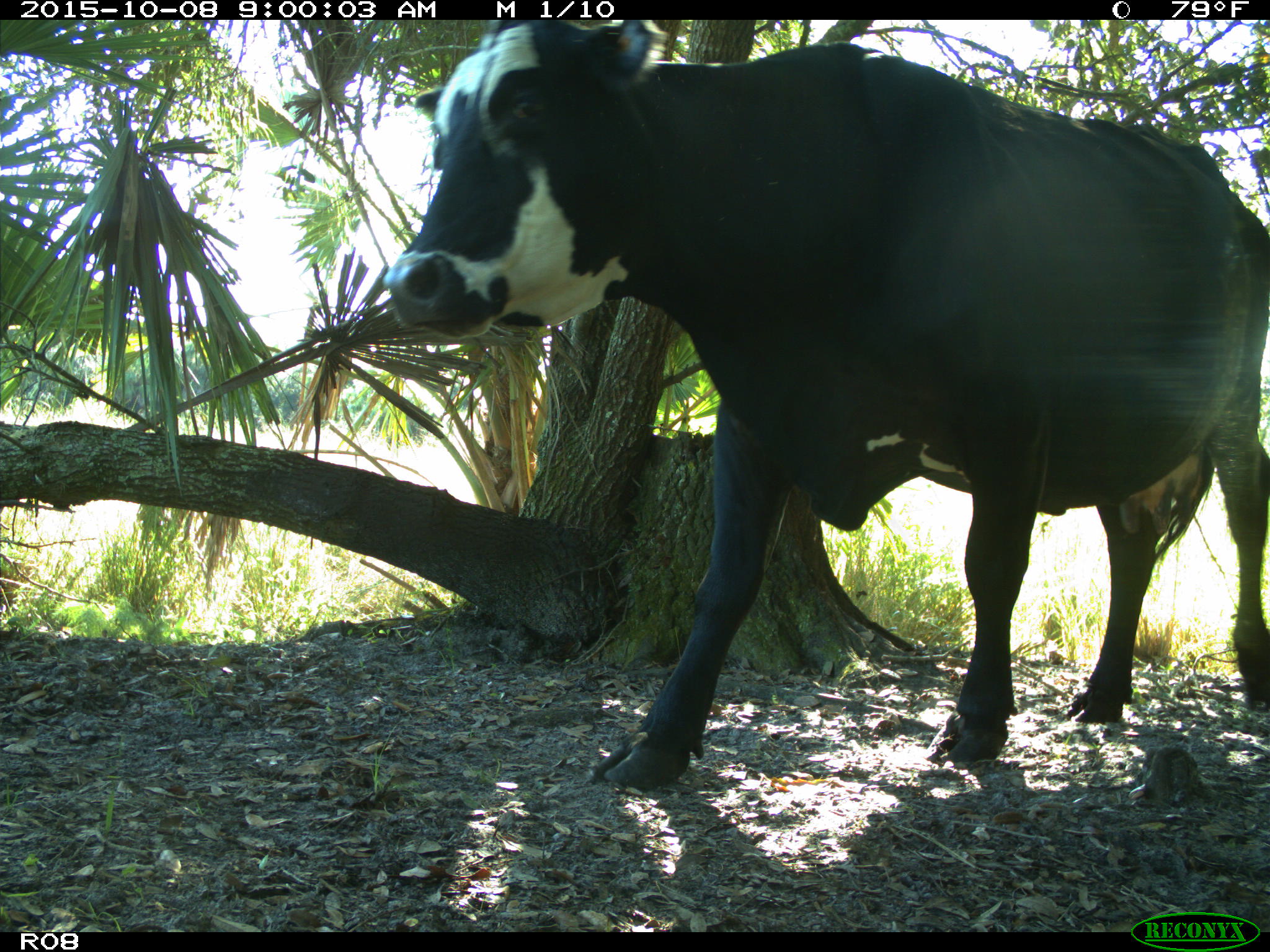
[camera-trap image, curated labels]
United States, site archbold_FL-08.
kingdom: Animalia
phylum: Chordata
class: Mammalia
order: Artiodactyla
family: Bovidae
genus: Bos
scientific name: Bos taurus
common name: domestic cow